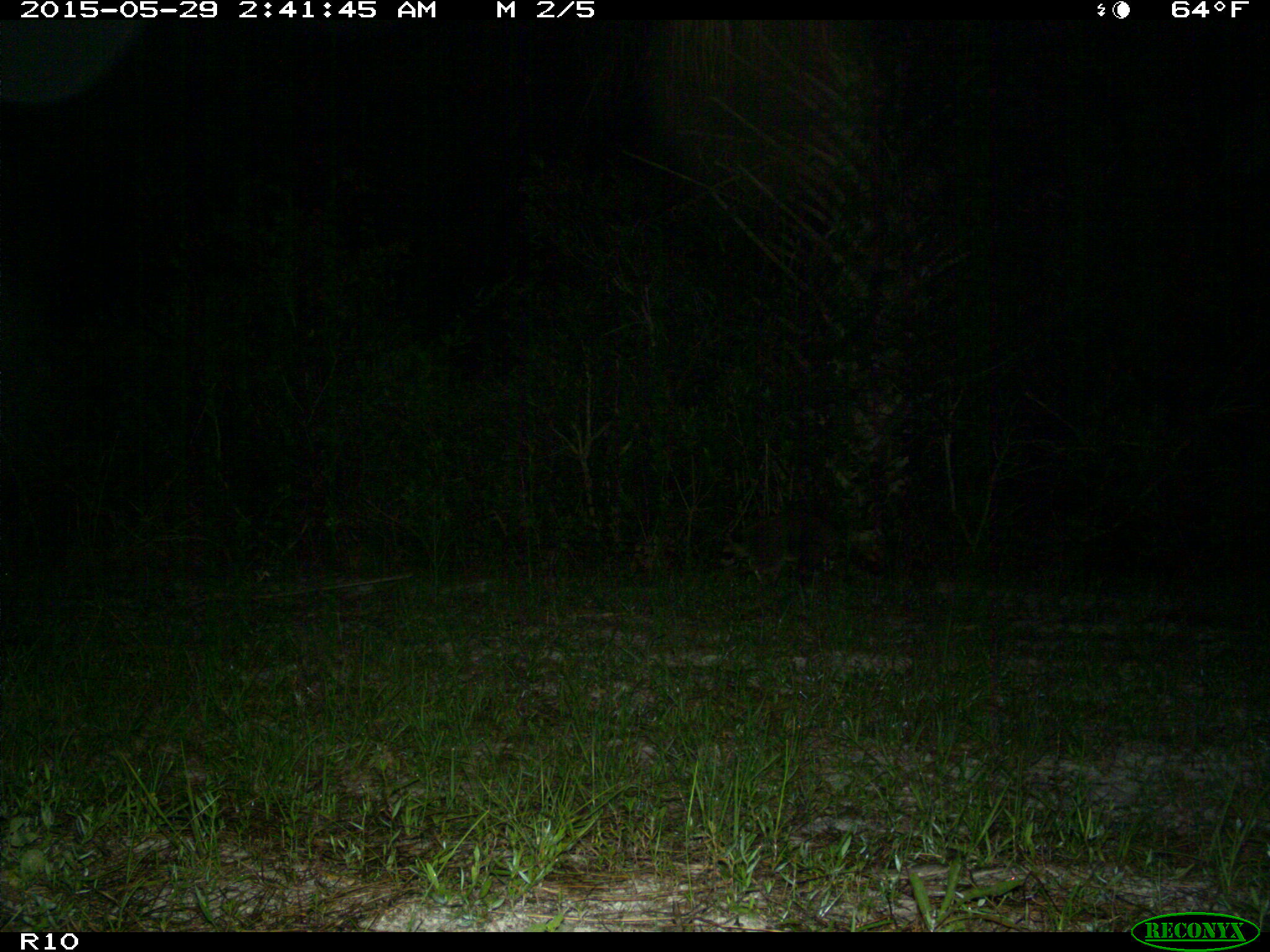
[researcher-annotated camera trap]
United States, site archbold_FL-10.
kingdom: Animalia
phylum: Chordata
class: Mammalia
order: Carnivora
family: Procyonidae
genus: Procyon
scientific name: Procyon lotor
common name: common raccoon